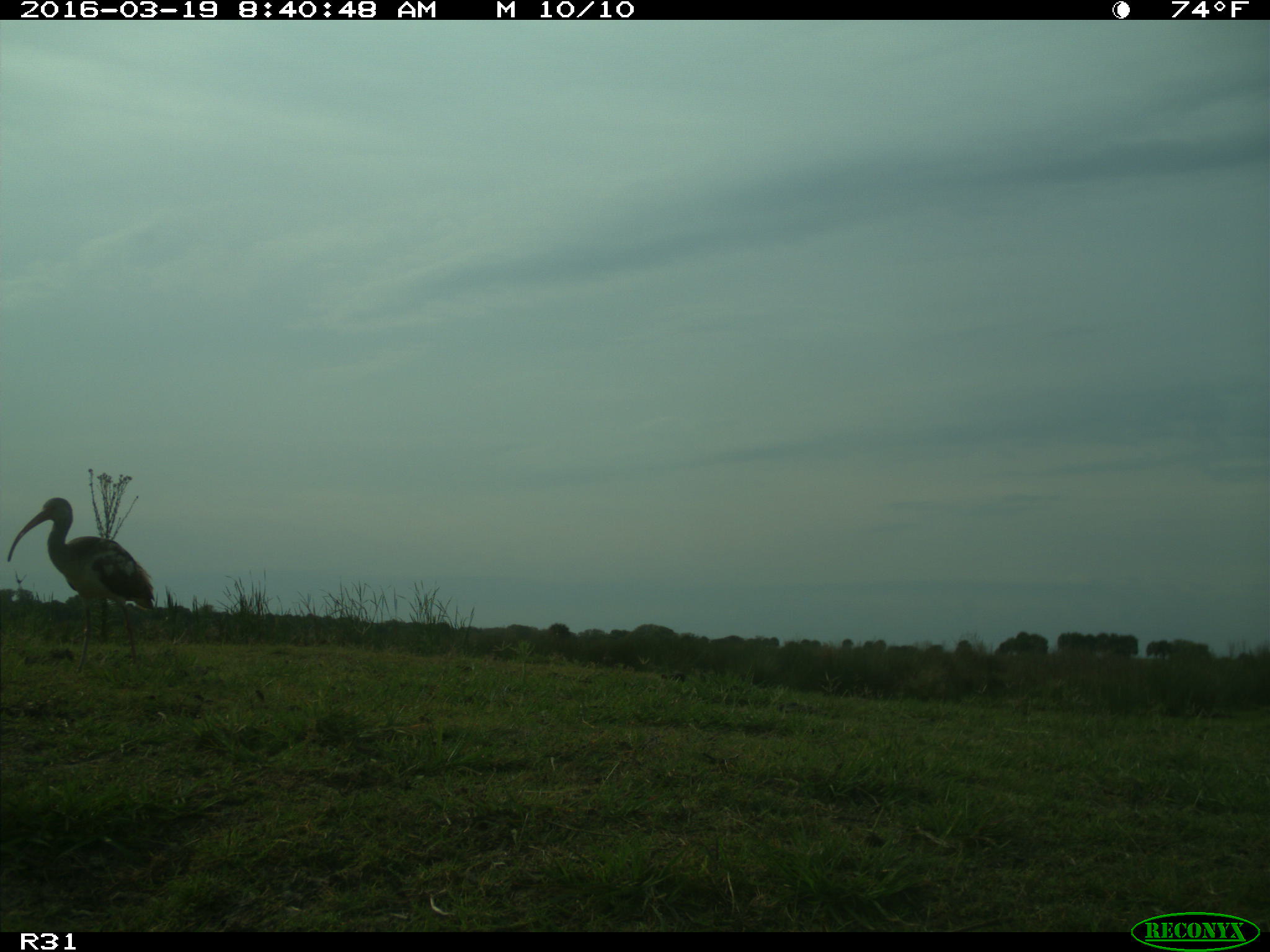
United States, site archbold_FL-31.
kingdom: Animalia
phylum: Chordata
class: Aves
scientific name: Aves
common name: birds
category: unidentified bird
Unidentified bird (birds) (Aves).